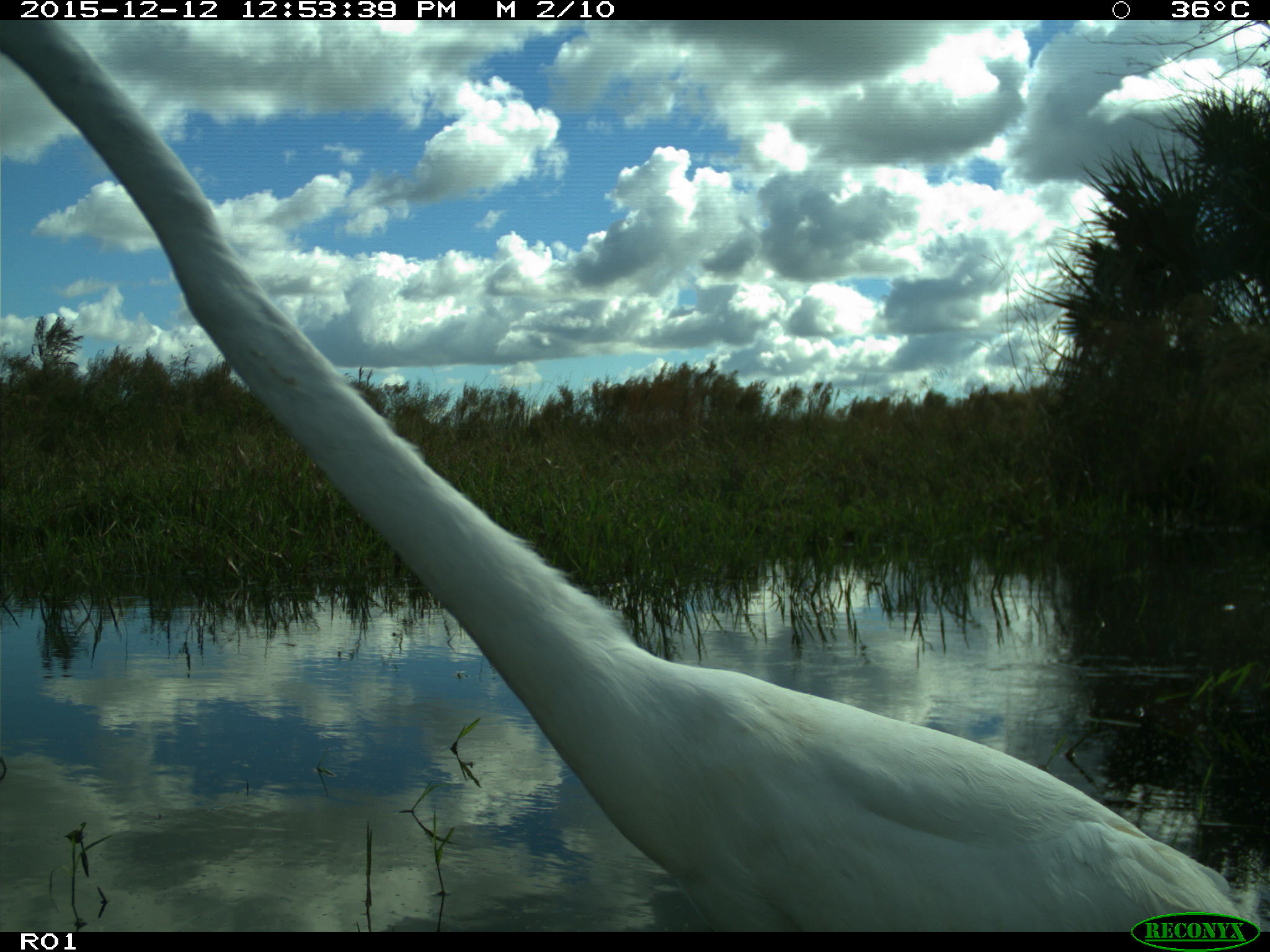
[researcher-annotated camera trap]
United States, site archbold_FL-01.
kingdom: Animalia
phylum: Chordata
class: Aves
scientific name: Aves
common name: birds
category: unidentified bird